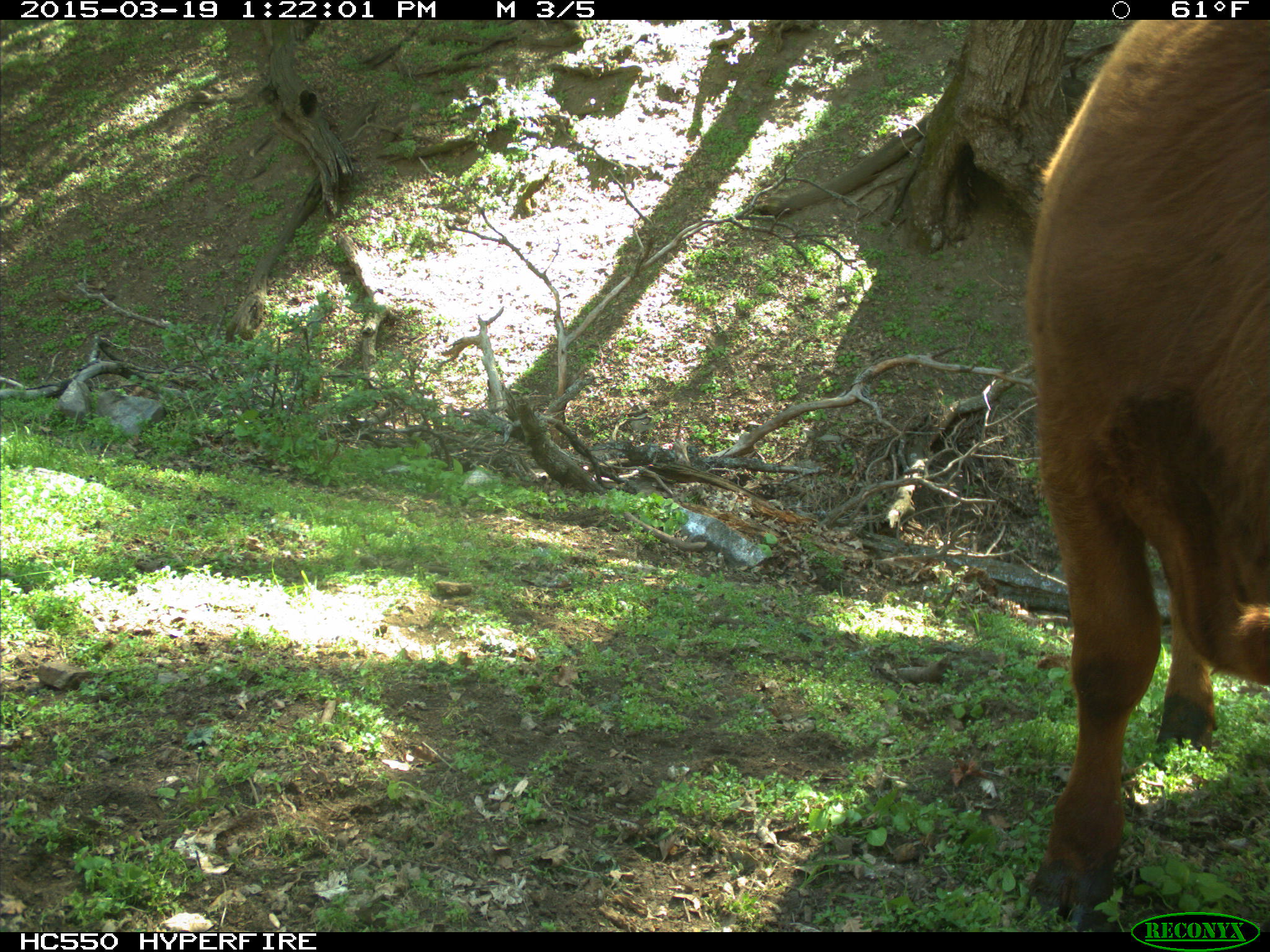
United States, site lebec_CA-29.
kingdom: Animalia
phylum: Chordata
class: Mammalia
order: Artiodactyla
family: Bovidae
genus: Bos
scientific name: Bos taurus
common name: domestic cow